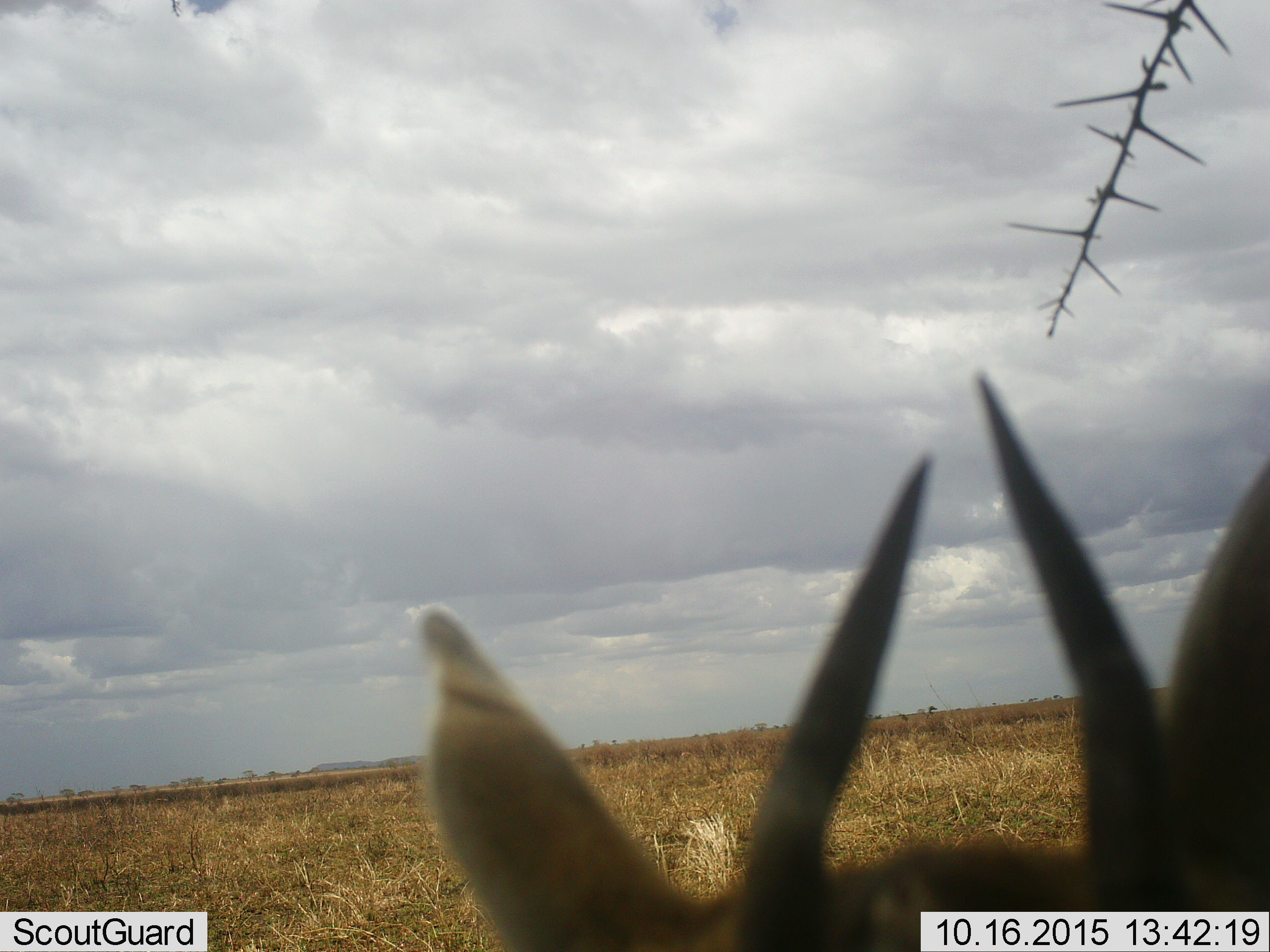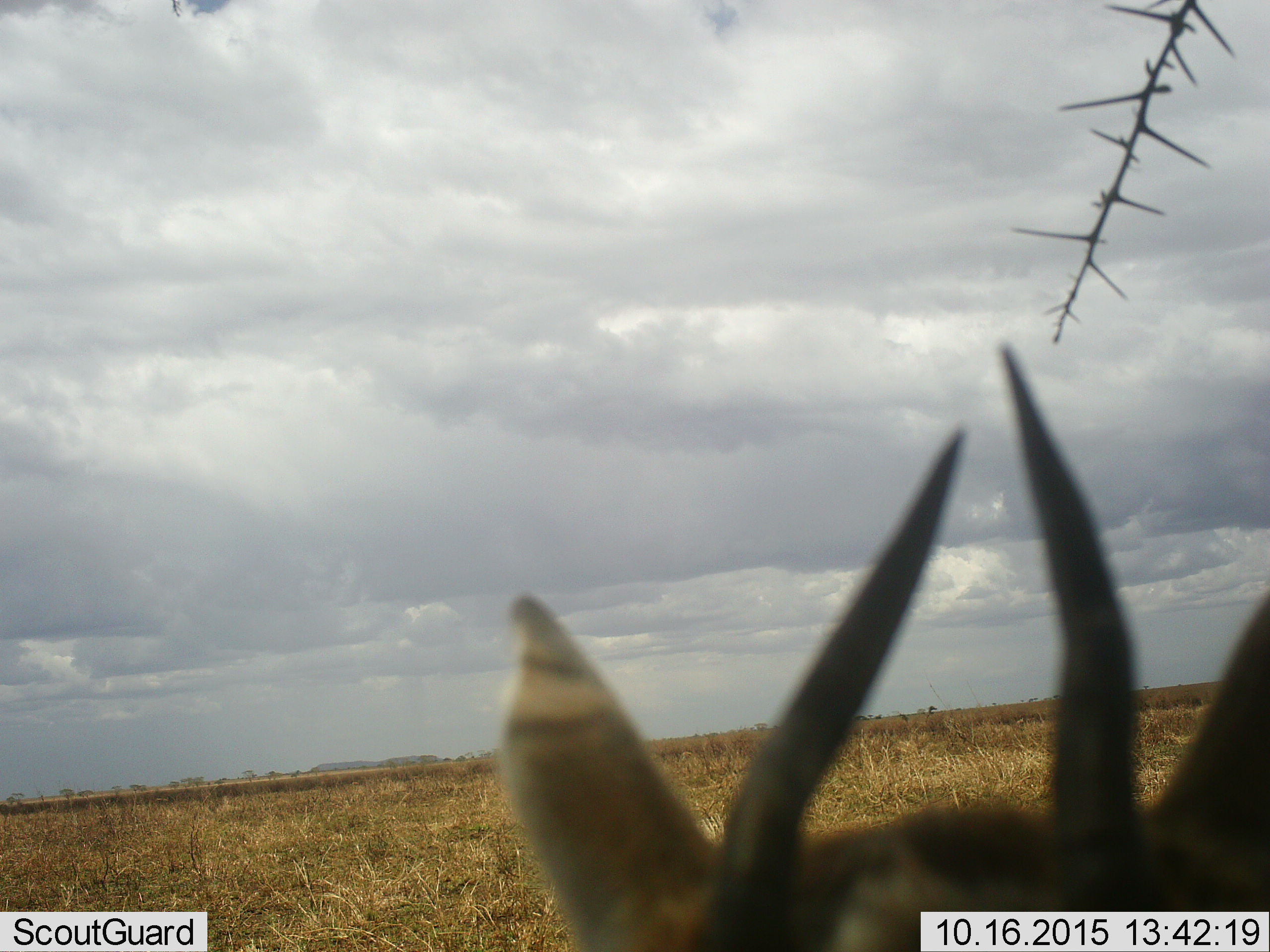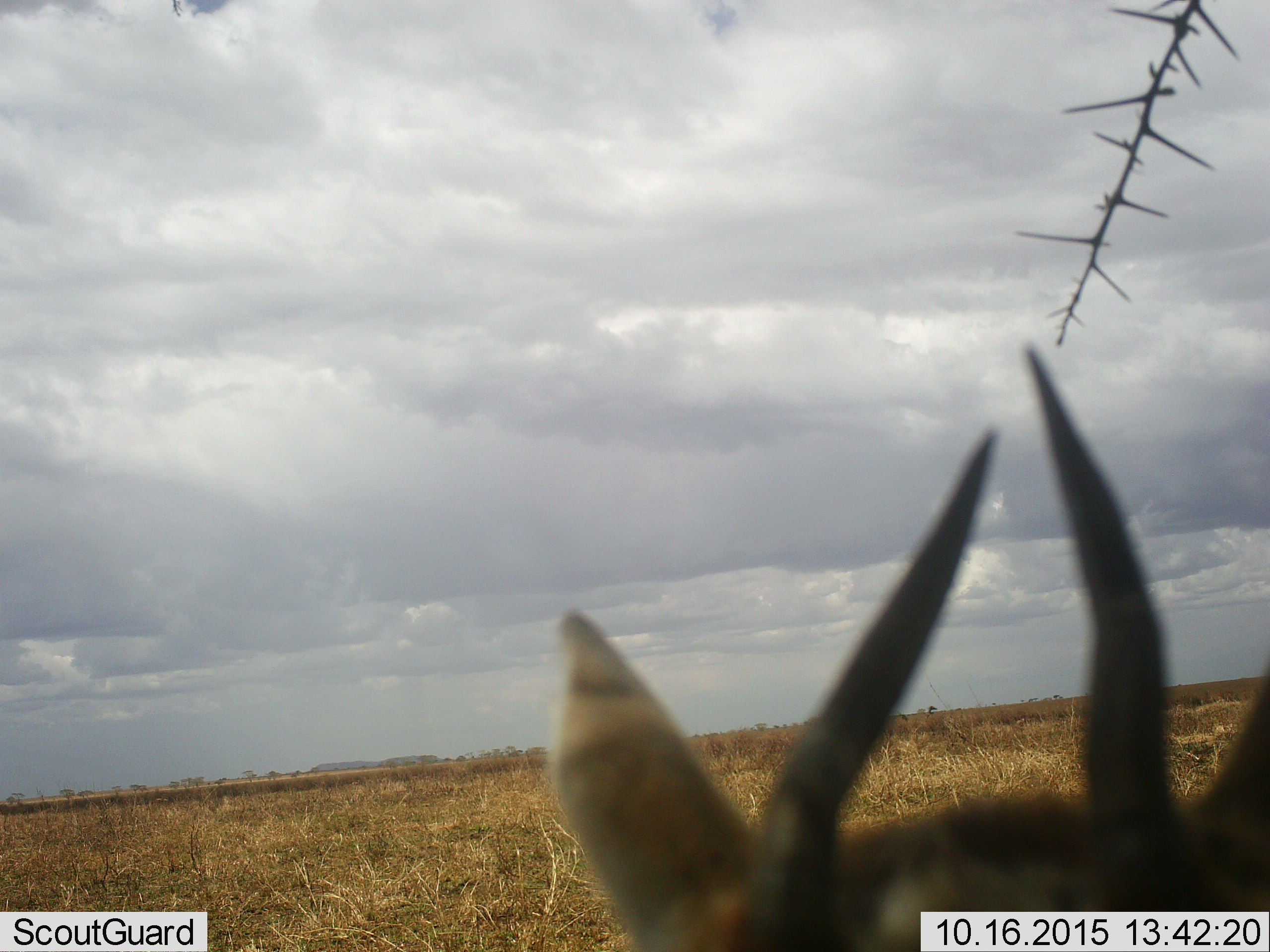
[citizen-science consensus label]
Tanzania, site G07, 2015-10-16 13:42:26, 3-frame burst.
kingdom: Animalia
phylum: Chordata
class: Mammalia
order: Artiodactyla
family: Bovidae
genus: Eudorcas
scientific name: Eudorcas thomsonii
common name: thomson's gazelle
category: gazellethomsons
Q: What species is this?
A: Gazellethomsons (thomson's gazelle) (Eudorcas thomsonii).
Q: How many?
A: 1.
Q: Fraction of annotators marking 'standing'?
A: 60%.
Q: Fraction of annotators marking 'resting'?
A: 0%.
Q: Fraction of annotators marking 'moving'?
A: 0%.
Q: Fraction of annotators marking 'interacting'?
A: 20%.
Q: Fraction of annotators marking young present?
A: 0%.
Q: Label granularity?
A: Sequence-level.